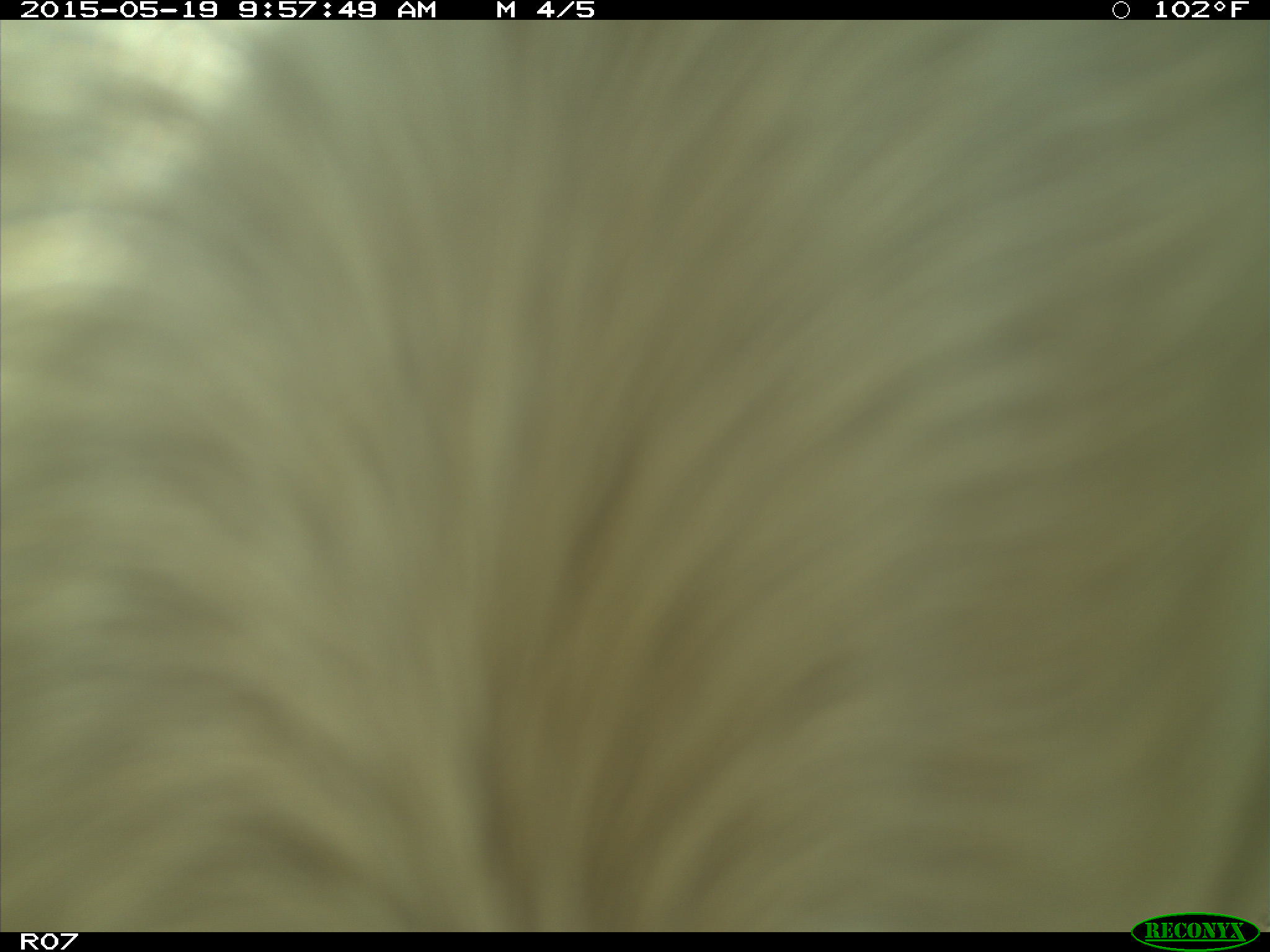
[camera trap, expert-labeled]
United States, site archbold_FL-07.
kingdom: Animalia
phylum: Chordata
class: Mammalia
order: Artiodactyla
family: Bovidae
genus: Bos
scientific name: Bos taurus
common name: domestic cow